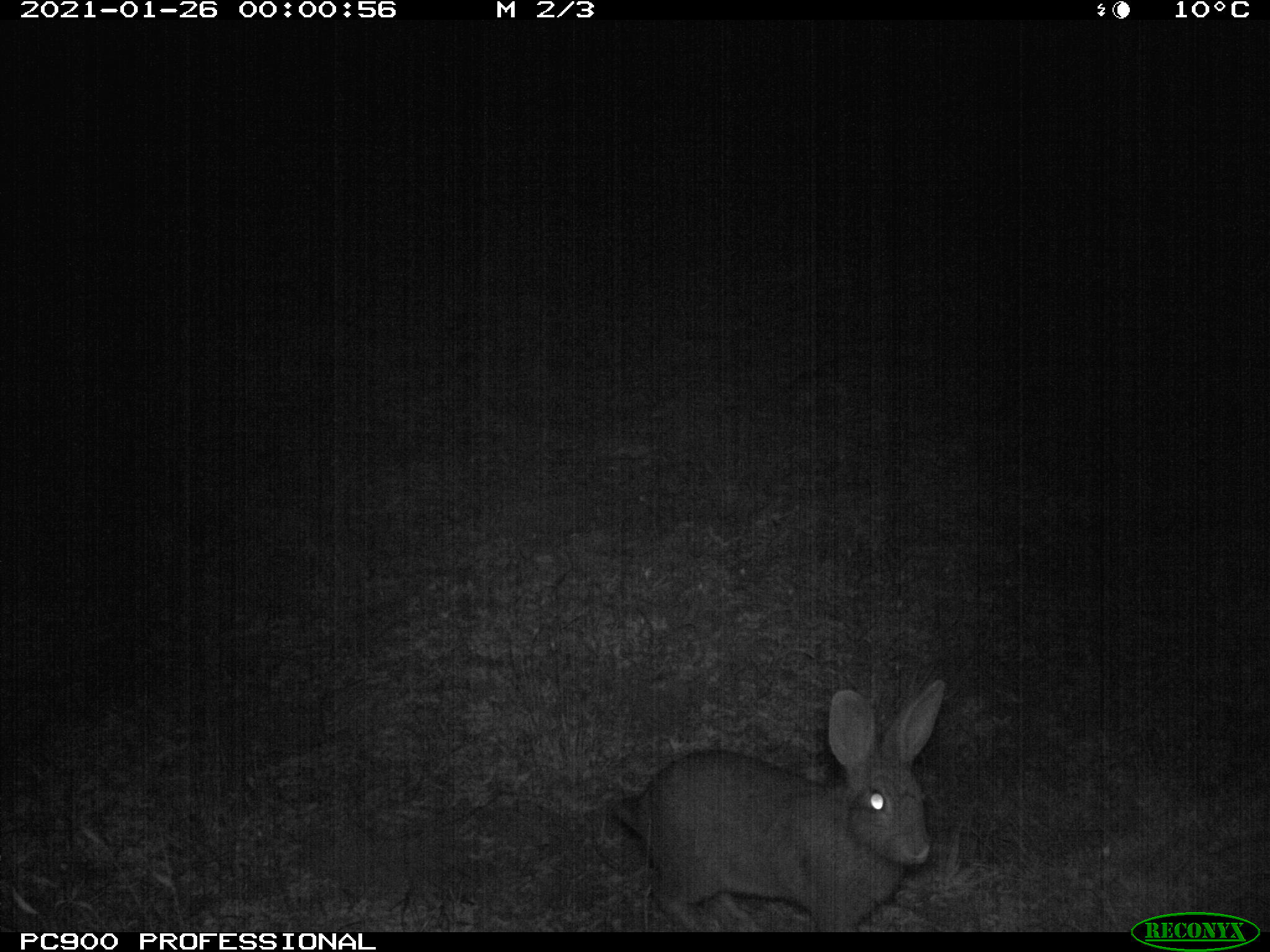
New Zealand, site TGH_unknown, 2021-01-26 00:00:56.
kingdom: Animalia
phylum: Chordata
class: Mammalia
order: Lagomorpha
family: Leporidae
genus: Oryctolagus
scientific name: Oryctolagus cuniculus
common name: european rabbit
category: rabbit